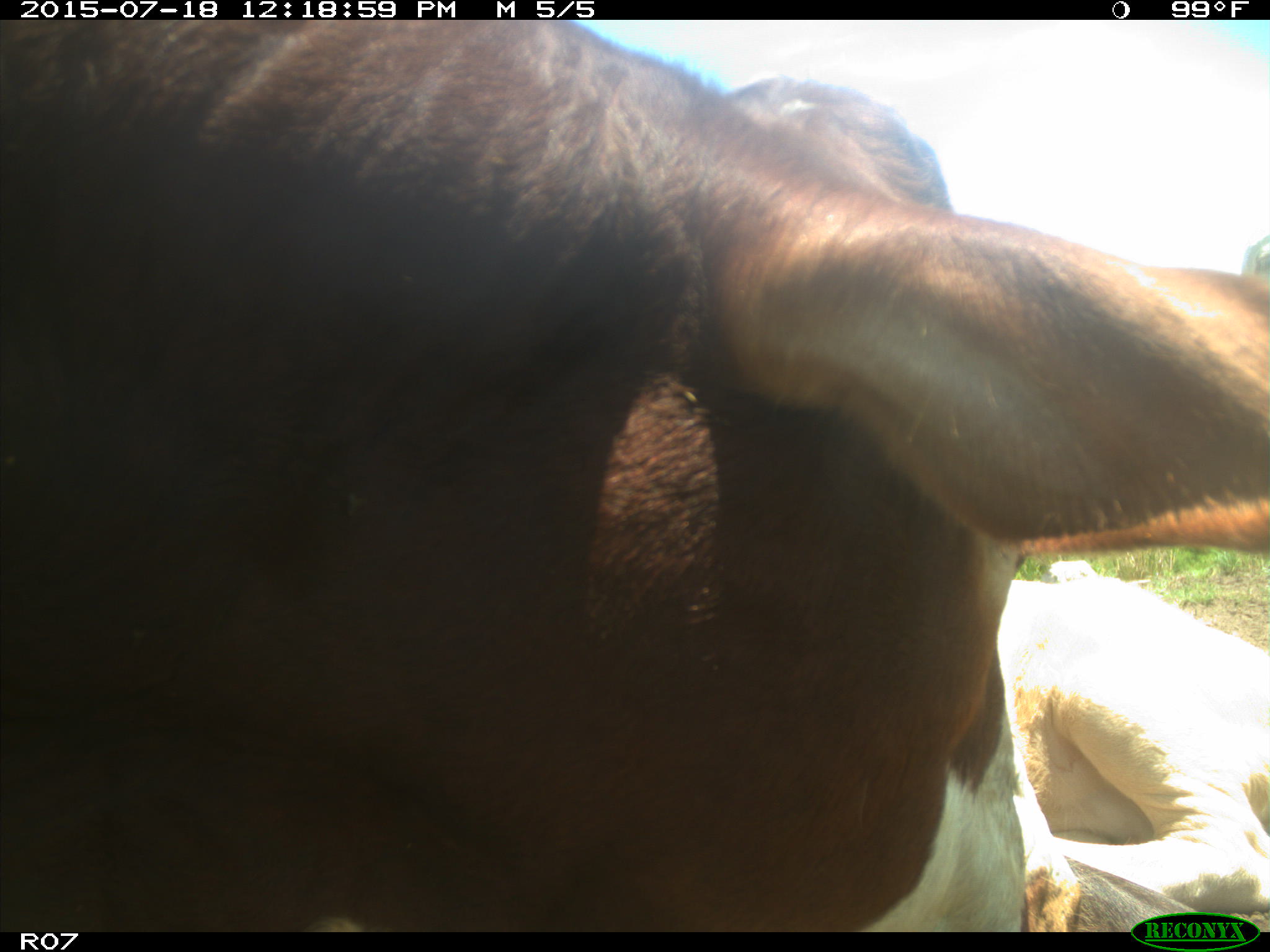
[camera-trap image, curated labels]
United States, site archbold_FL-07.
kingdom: Animalia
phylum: Chordata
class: Mammalia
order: Artiodactyla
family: Bovidae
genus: Bos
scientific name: Bos taurus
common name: domestic cow